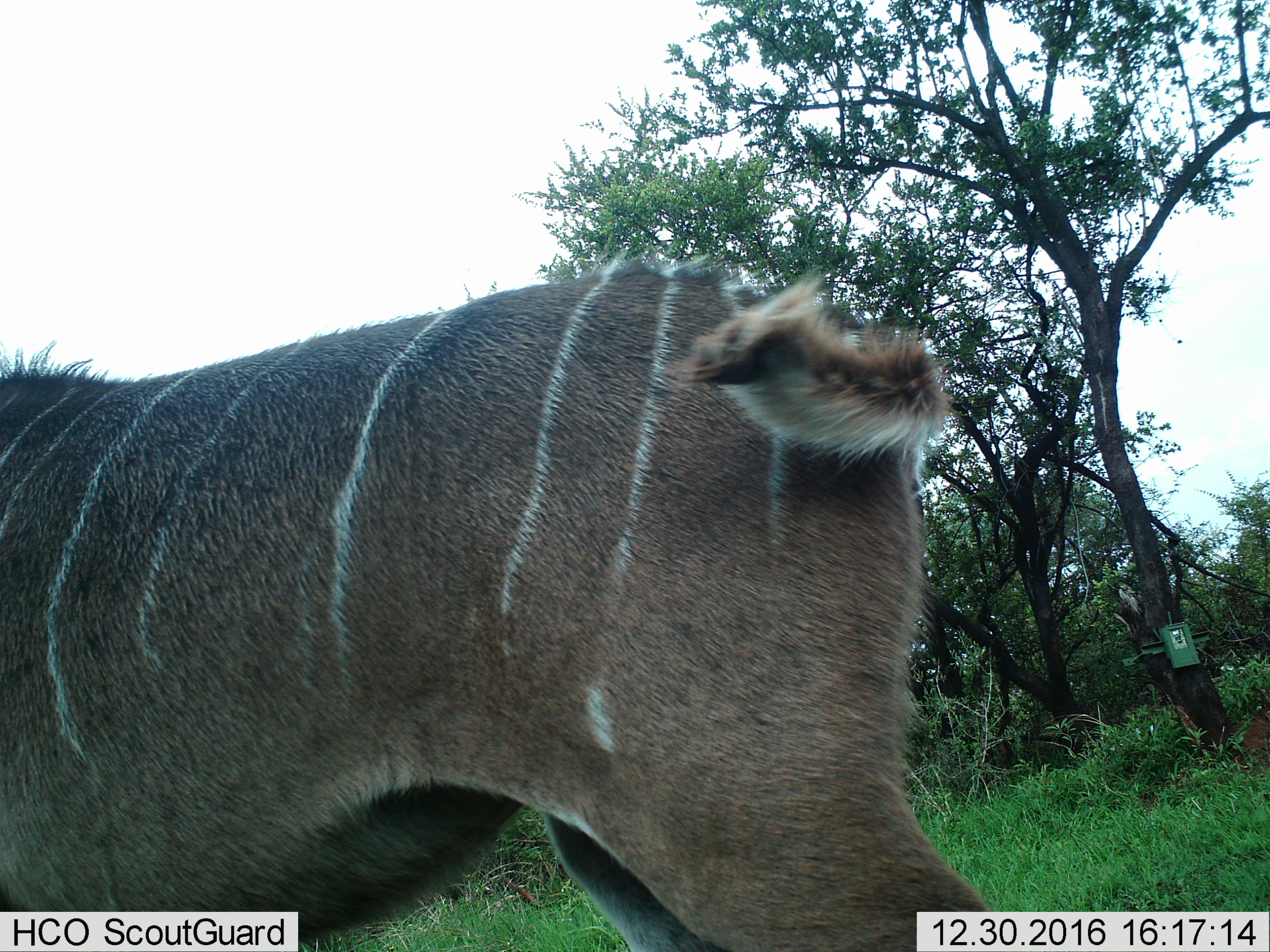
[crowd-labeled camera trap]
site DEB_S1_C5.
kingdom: Animalia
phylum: Chordata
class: Mammalia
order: Artiodactyla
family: Bovidae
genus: Tragelaphus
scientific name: Tragelaphus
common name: kudu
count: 1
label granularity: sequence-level